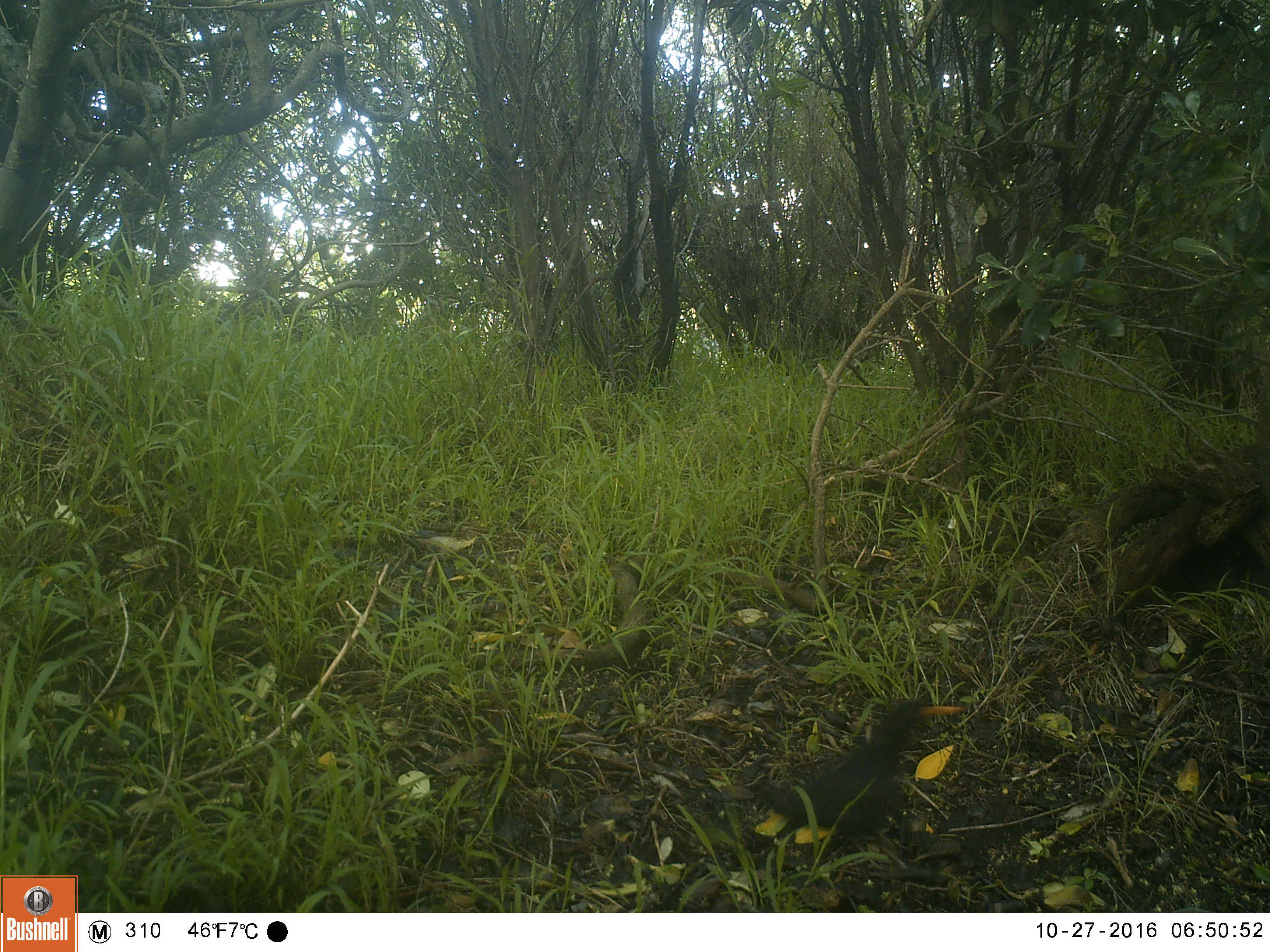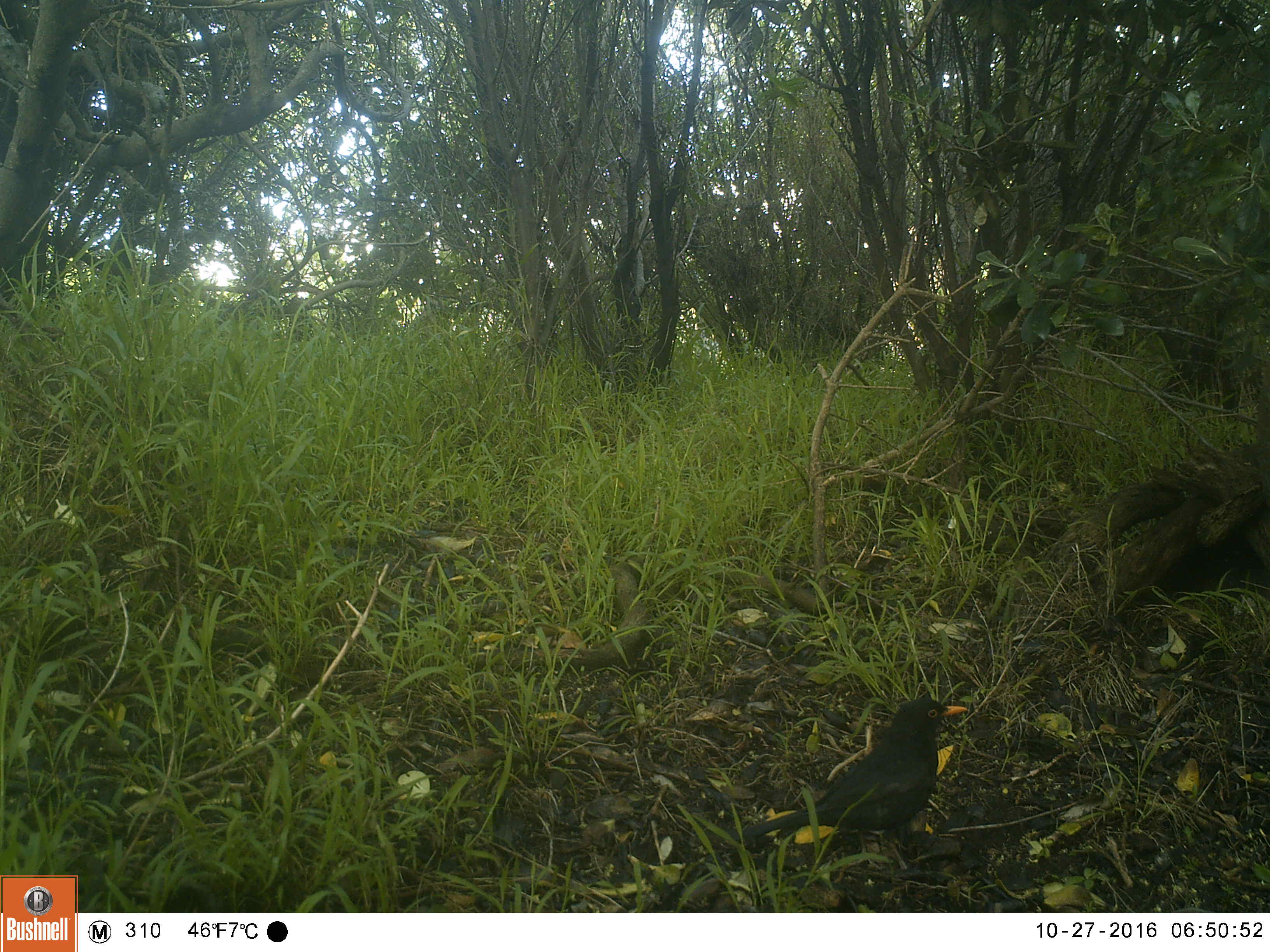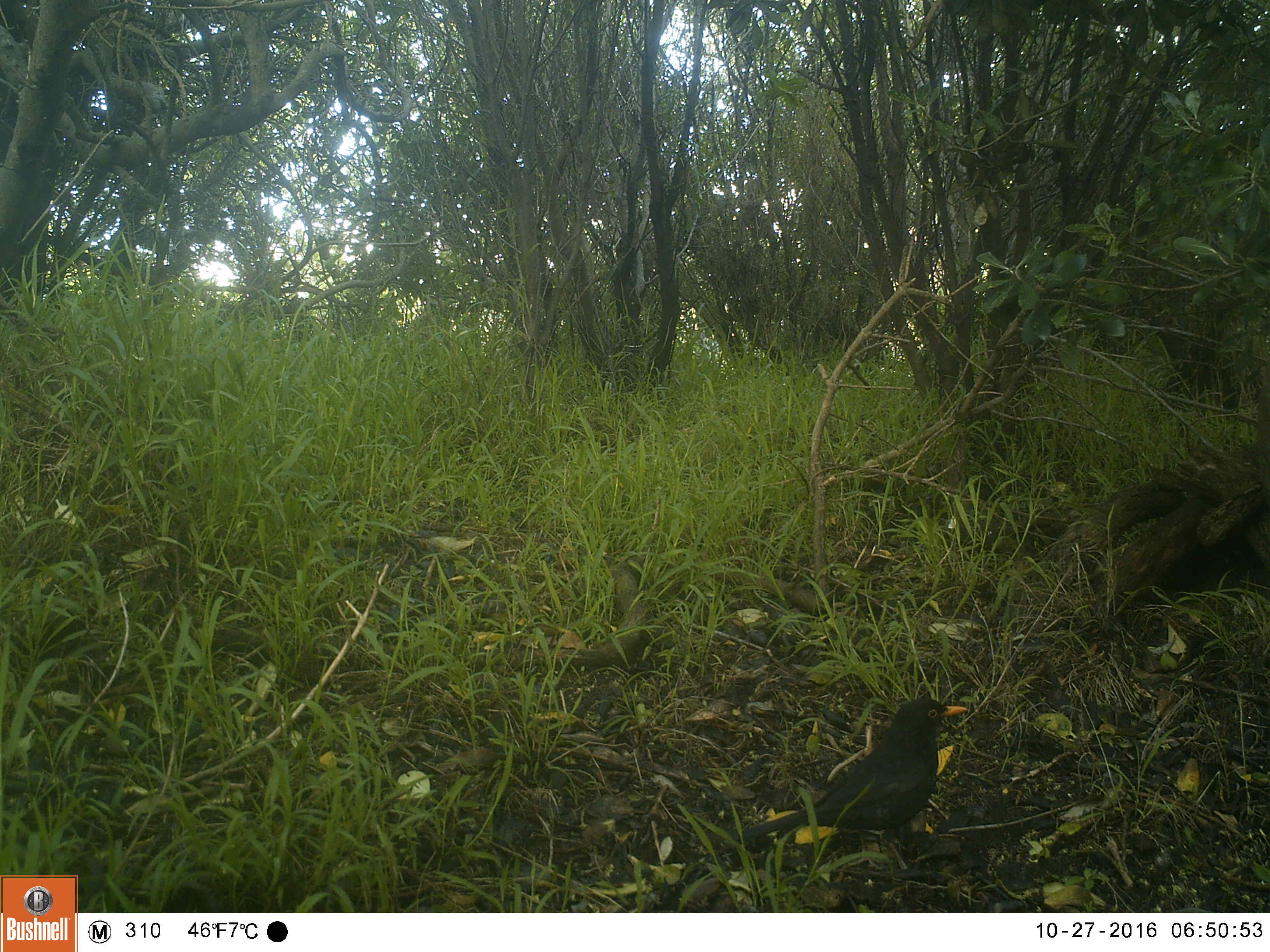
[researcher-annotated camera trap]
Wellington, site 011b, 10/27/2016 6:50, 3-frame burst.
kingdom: Animalia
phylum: Chordata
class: Aves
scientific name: Aves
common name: bird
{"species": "bird (Aves)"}